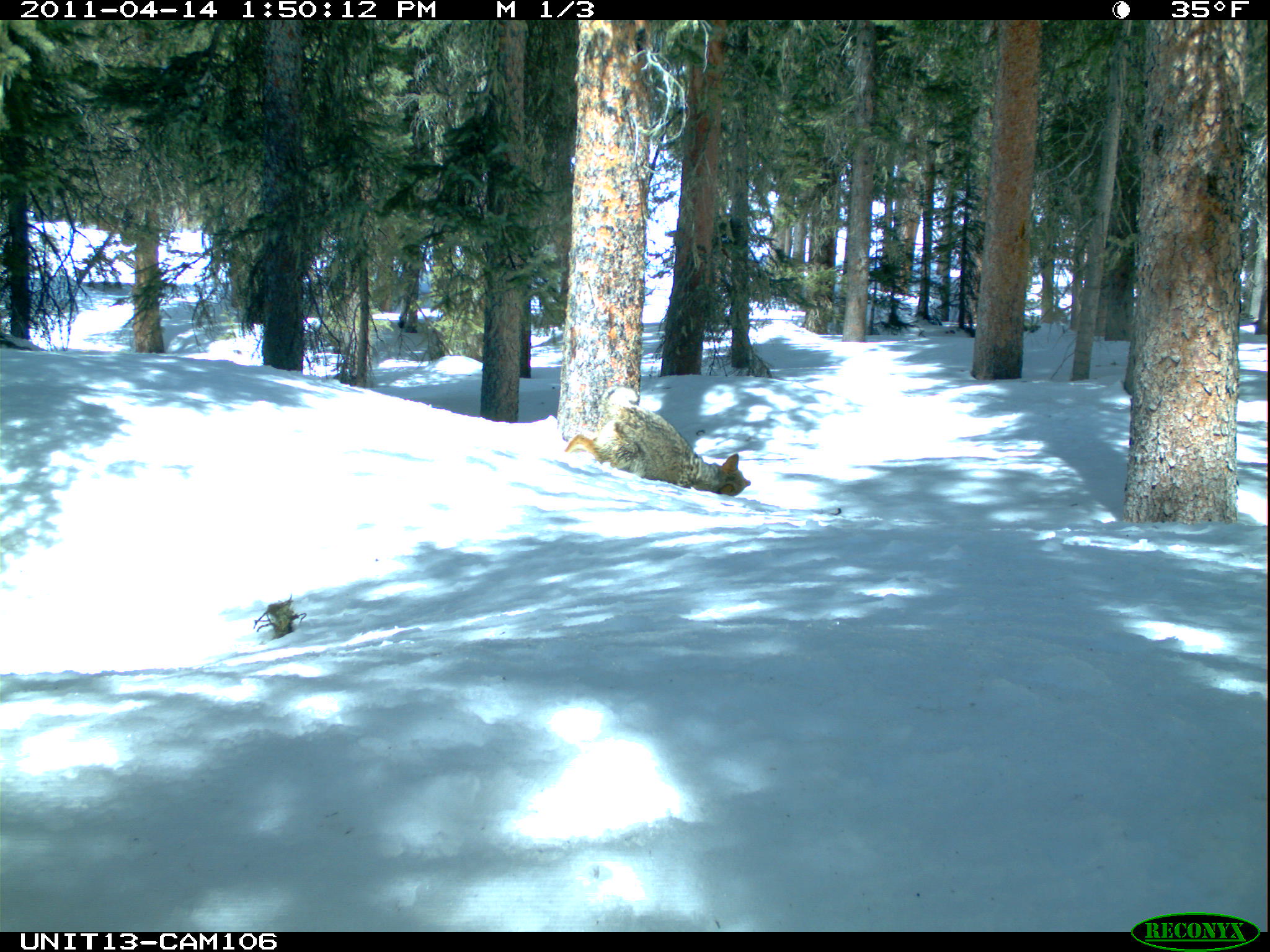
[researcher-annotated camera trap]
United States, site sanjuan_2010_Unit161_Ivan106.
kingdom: Animalia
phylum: Chordata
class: Mammalia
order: Carnivora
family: Canidae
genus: Canis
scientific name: Canis latrans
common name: coyote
Canis latrans (coyote).